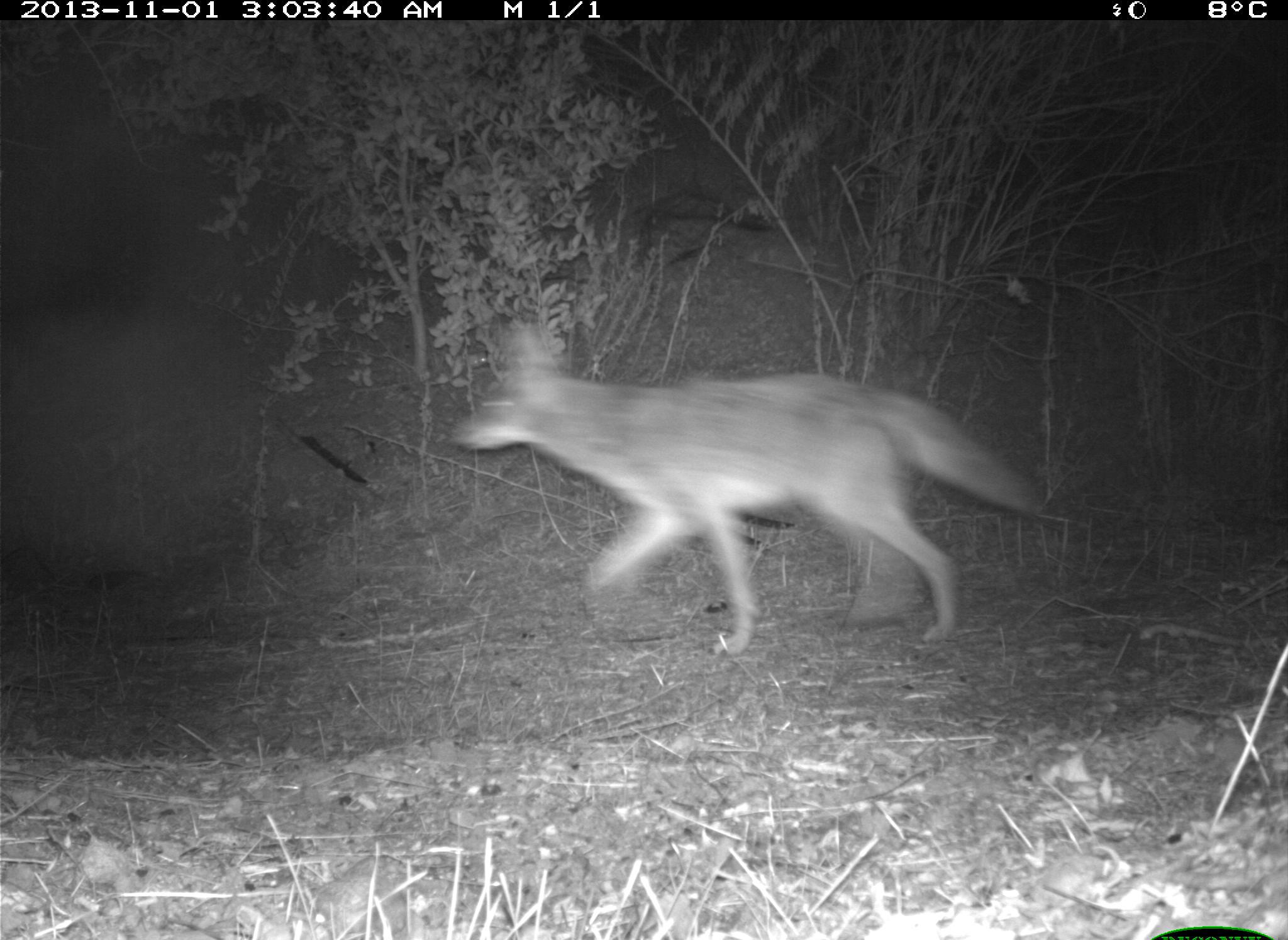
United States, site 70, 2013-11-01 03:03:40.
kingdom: Animalia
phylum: Chordata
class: Mammalia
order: Carnivora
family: Canidae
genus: Canis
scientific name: Canis latrans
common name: coyote